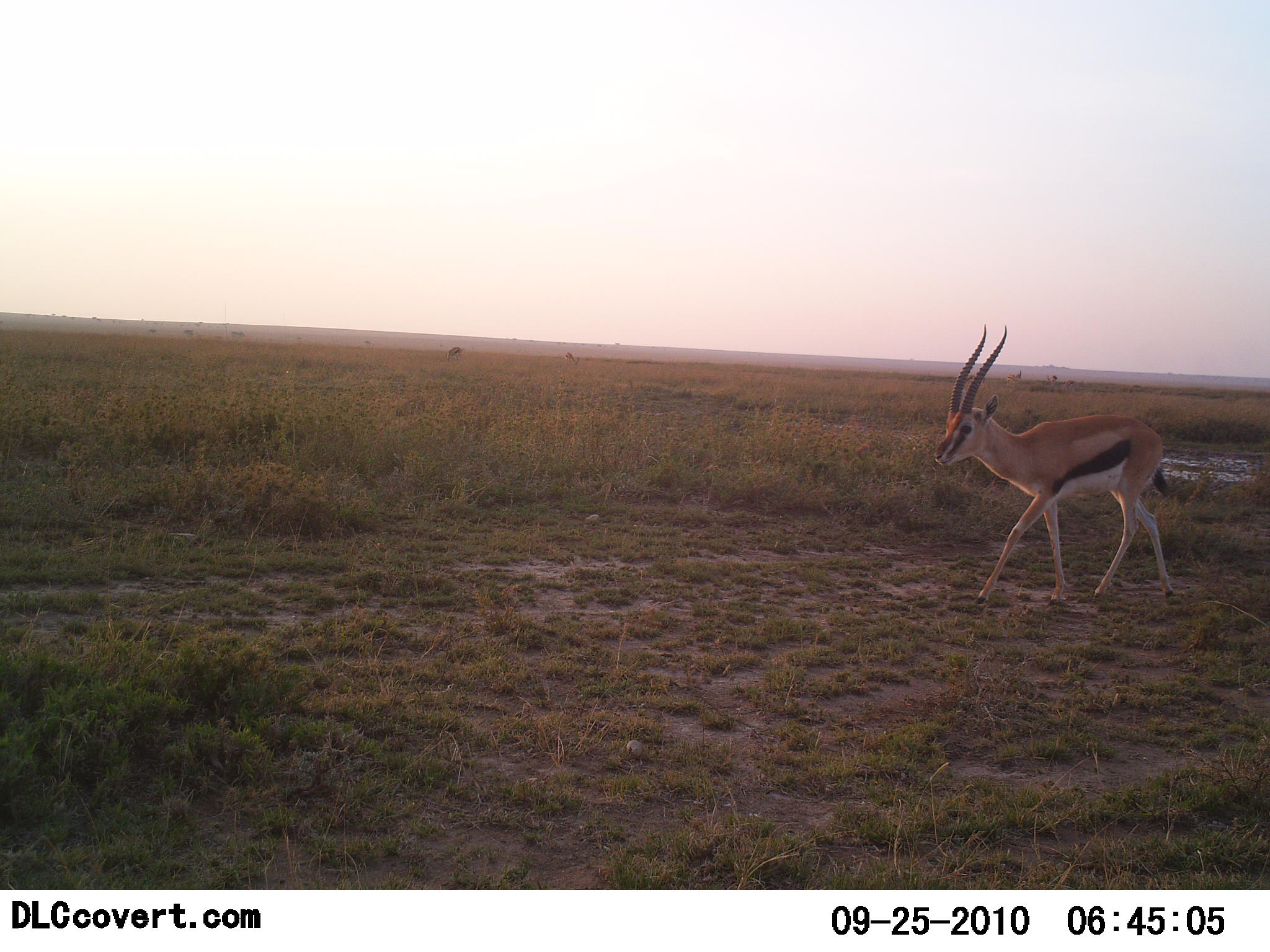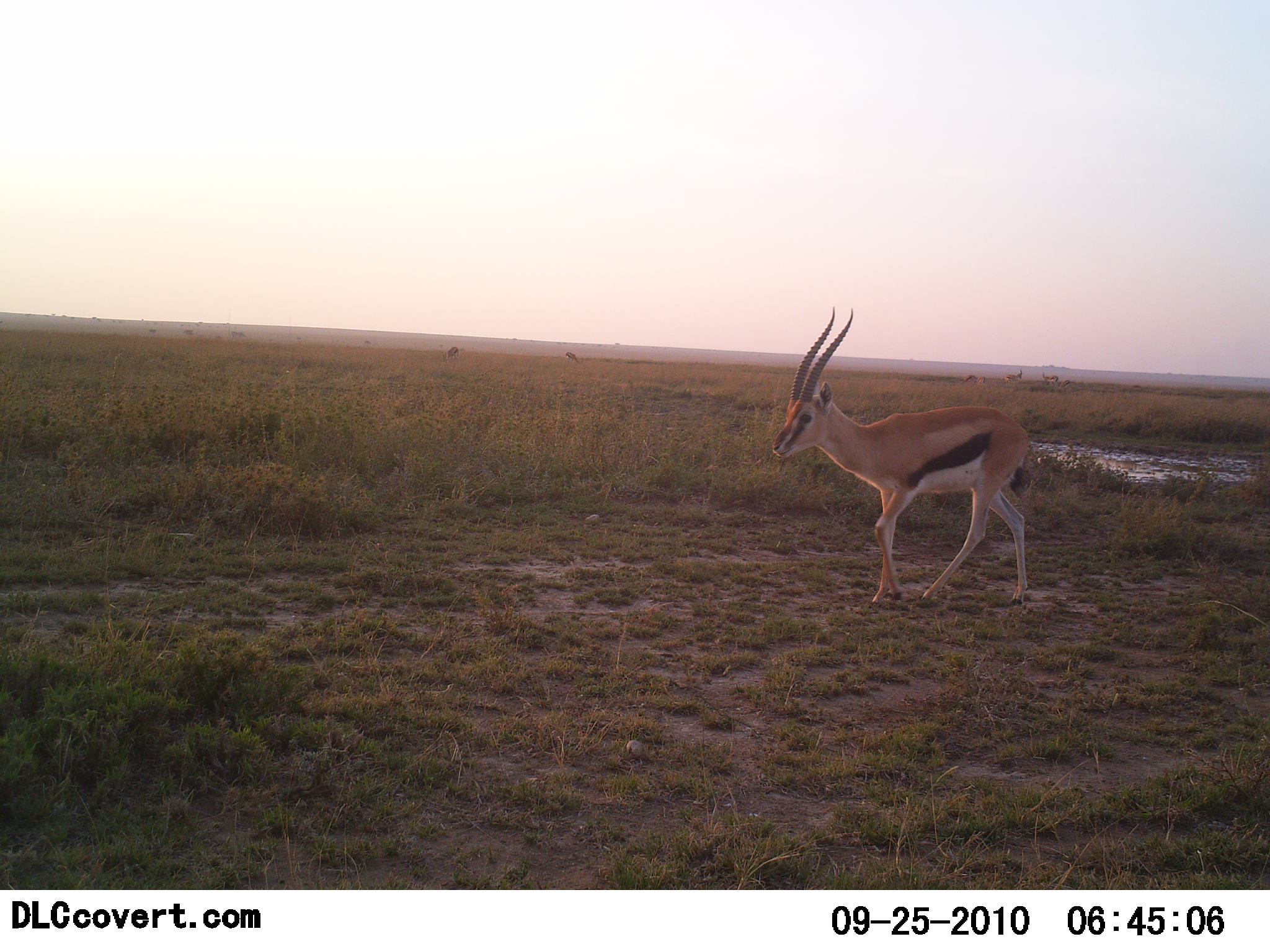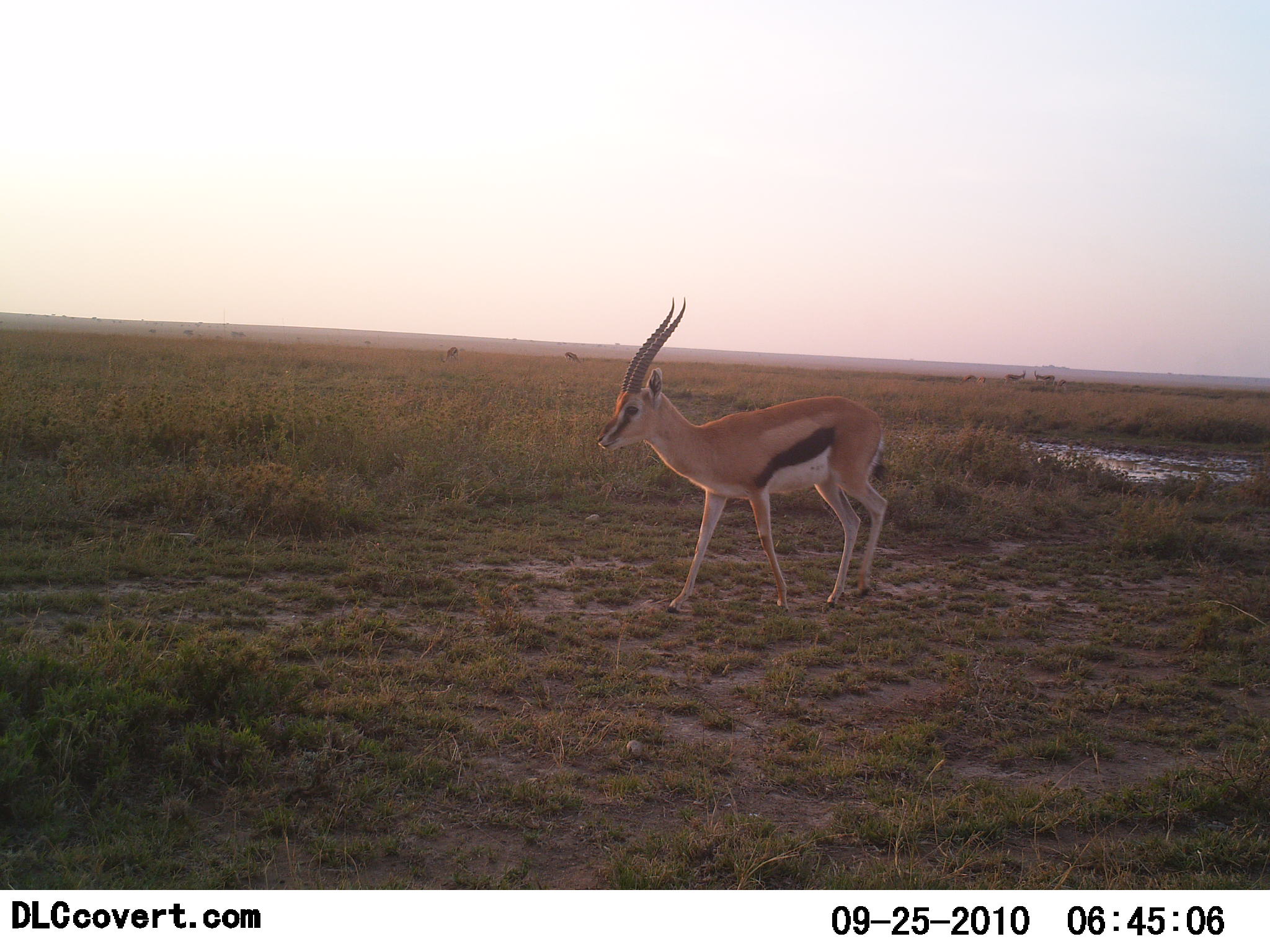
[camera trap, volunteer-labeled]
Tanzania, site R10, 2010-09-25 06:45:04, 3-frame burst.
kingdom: Animalia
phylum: Chordata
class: Mammalia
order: Artiodactyla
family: Bovidae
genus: Eudorcas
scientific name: Eudorcas thomsonii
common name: thomson's gazelle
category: gazellethomsons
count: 1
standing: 12%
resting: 6%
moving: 88%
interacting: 0%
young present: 0%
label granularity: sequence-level